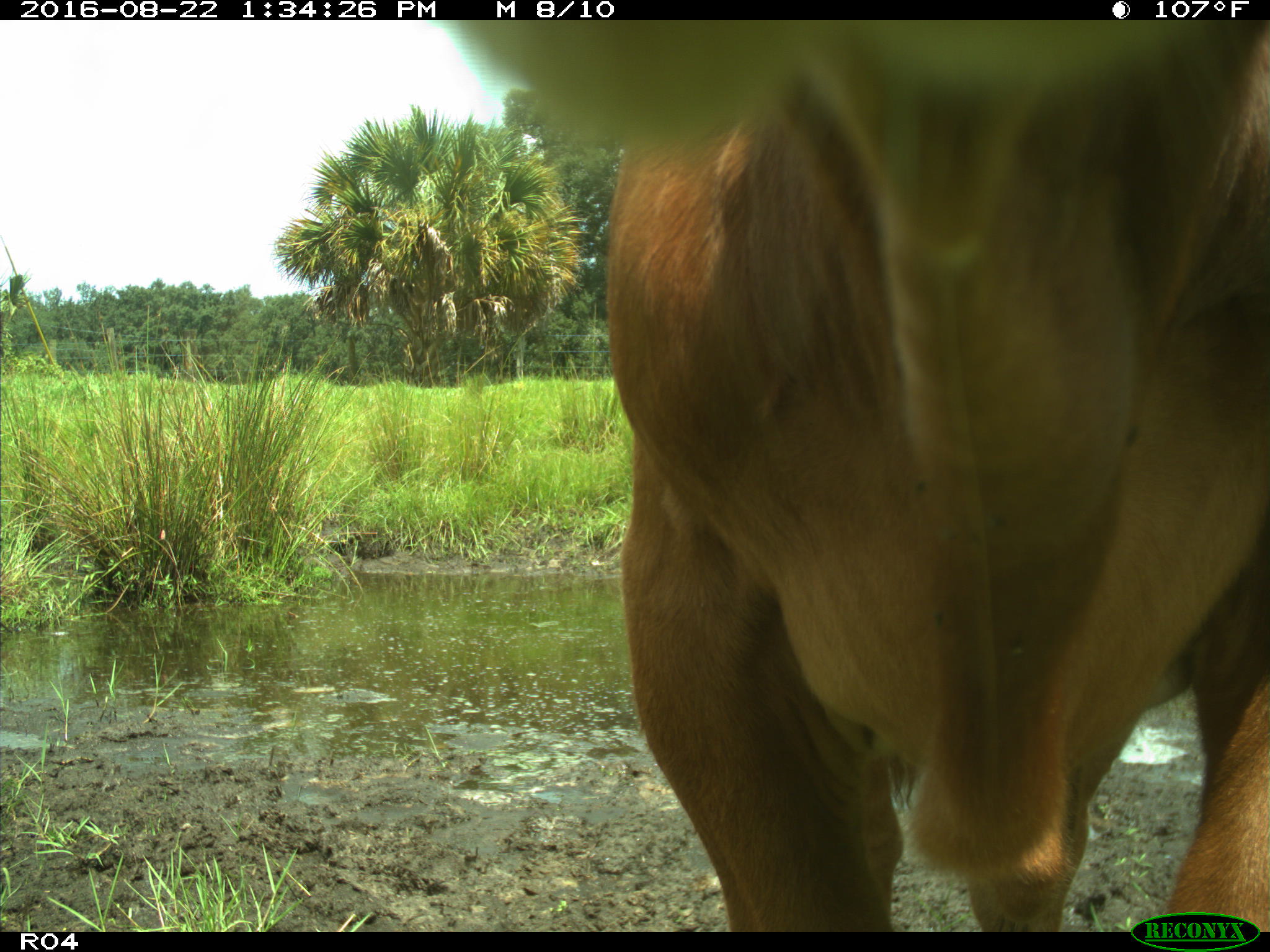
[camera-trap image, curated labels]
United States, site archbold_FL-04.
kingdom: Animalia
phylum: Chordata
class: Mammalia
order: Artiodactyla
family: Bovidae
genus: Bos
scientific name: Bos taurus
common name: domestic cow